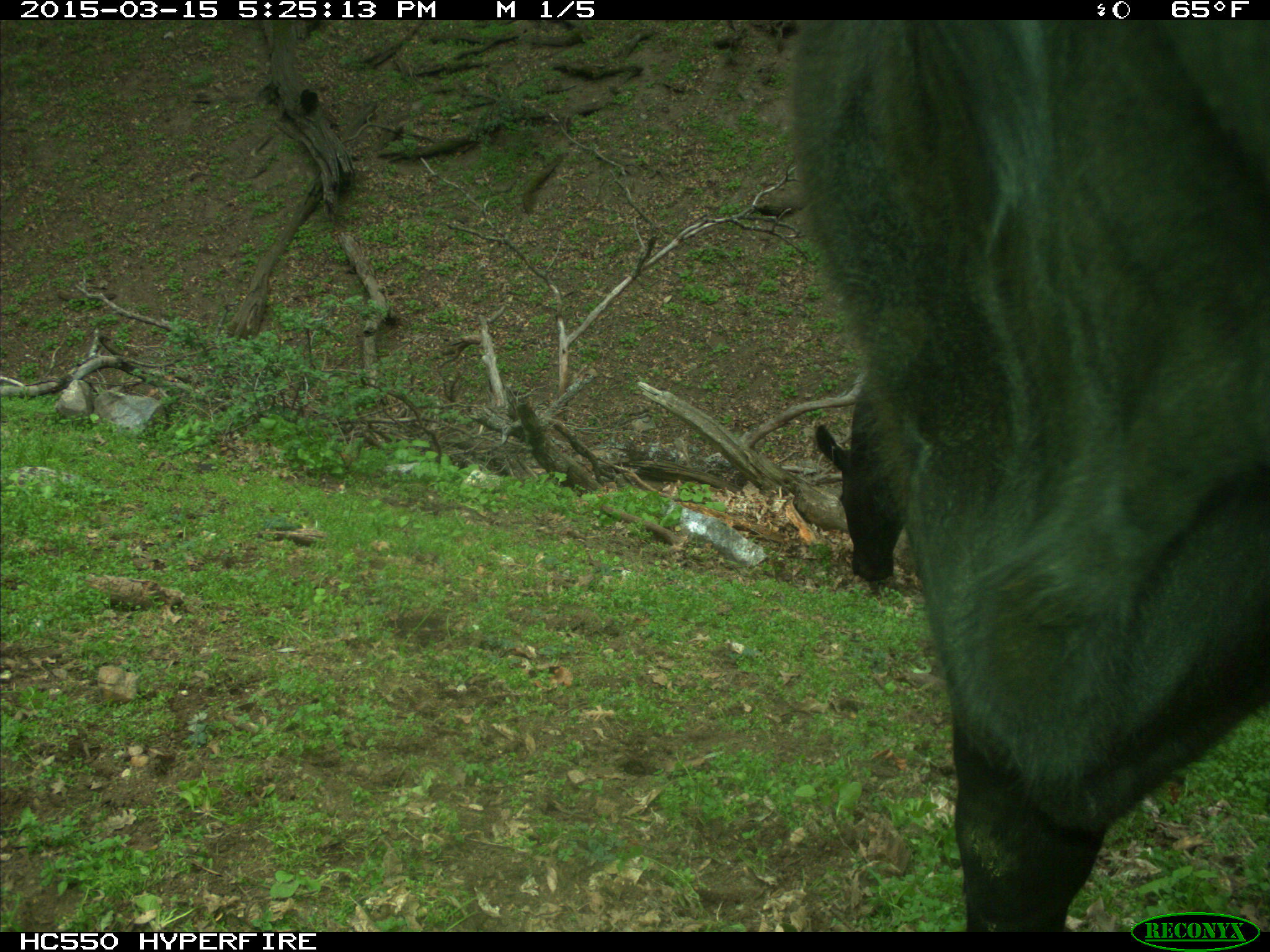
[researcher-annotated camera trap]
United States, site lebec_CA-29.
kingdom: Animalia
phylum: Chordata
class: Mammalia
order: Artiodactyla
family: Bovidae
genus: Bos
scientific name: Bos taurus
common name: domestic cow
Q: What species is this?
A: Bos taurus (domestic cow).